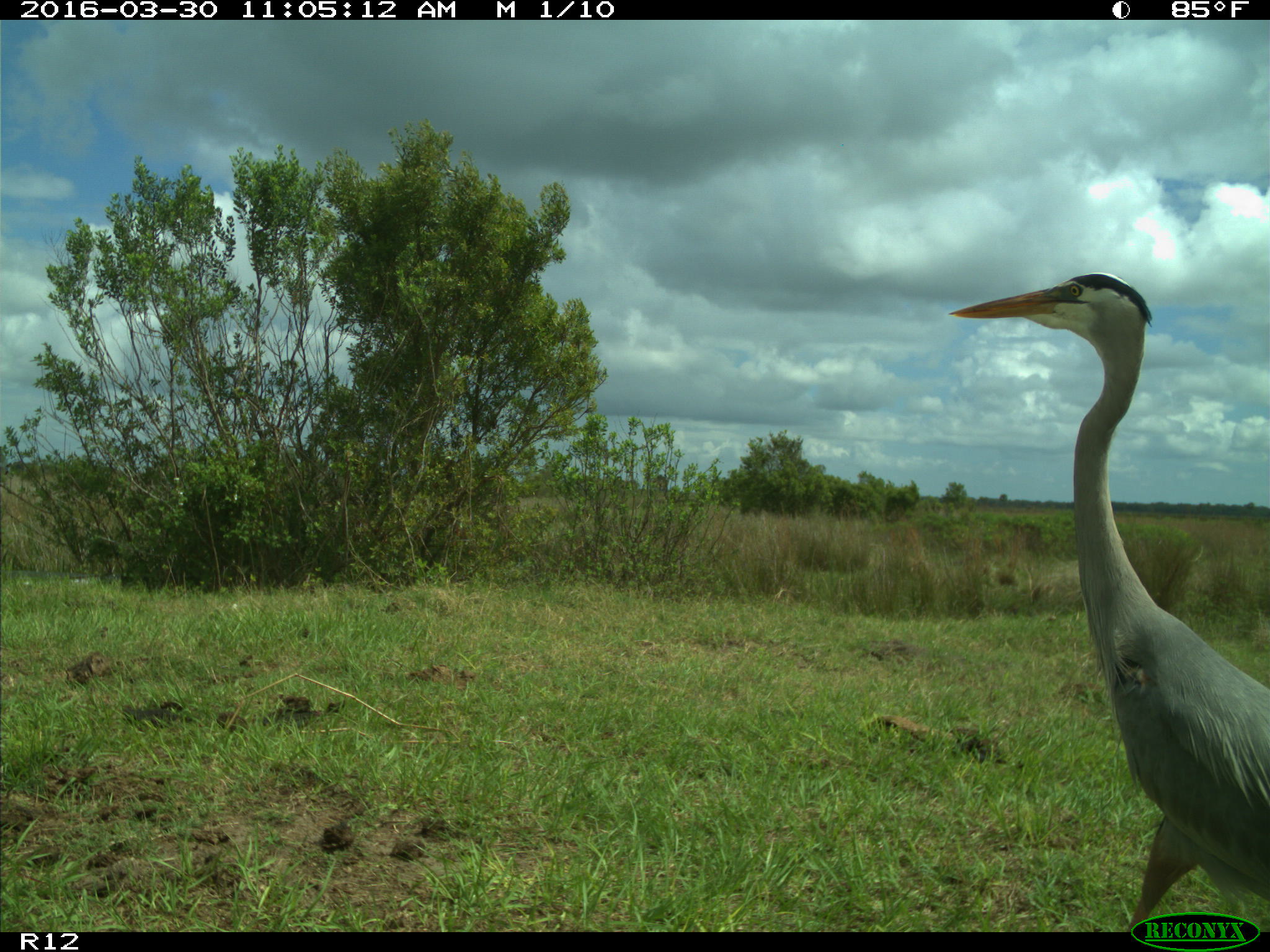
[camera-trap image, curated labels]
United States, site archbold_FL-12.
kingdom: Animalia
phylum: Chordata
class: Aves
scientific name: Aves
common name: birds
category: unidentified bird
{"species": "unidentified bird (birds) (Aves)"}